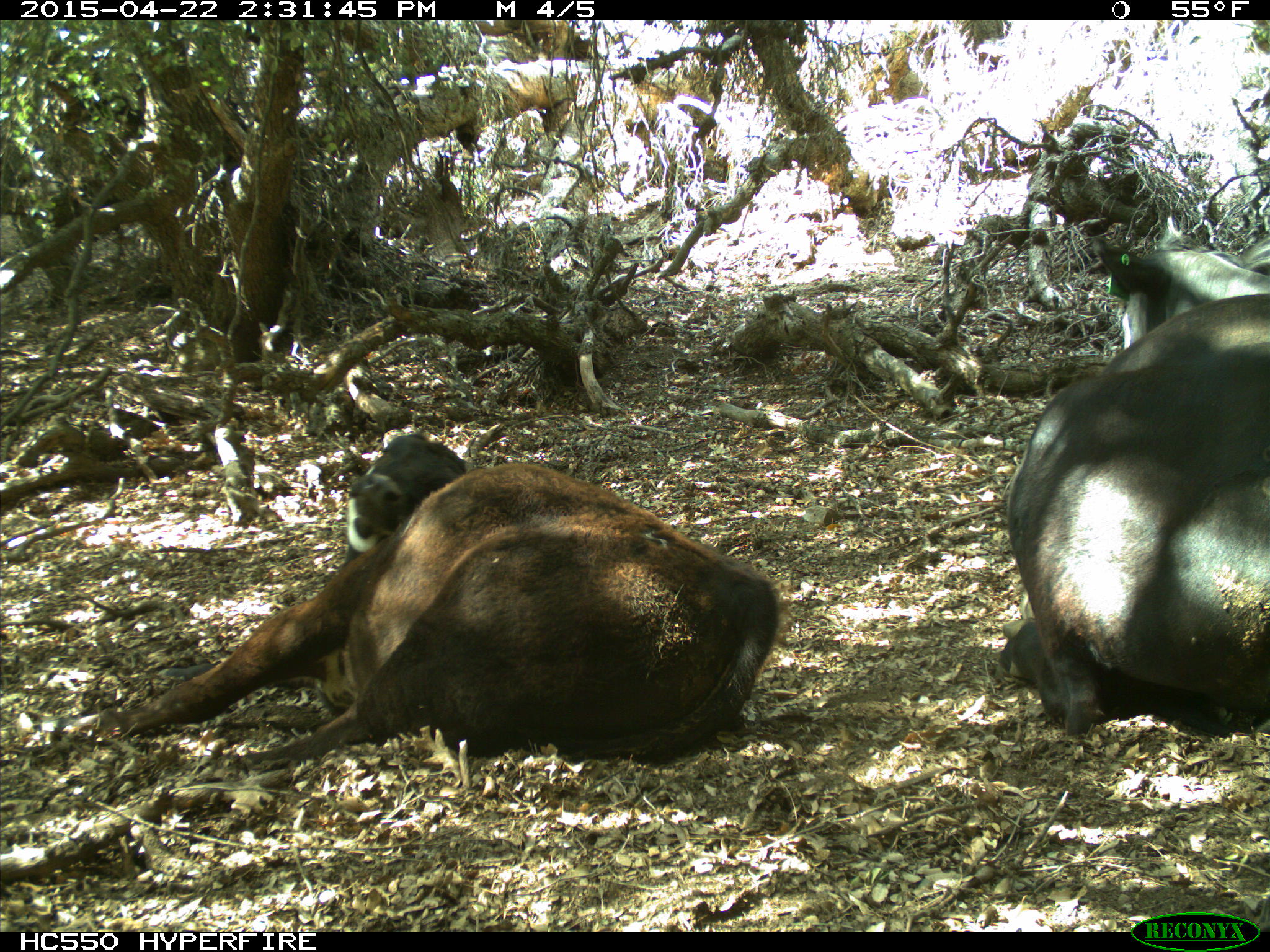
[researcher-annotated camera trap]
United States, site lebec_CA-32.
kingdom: Animalia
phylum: Chordata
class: Mammalia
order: Artiodactyla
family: Bovidae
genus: Bos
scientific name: Bos taurus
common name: domestic cow